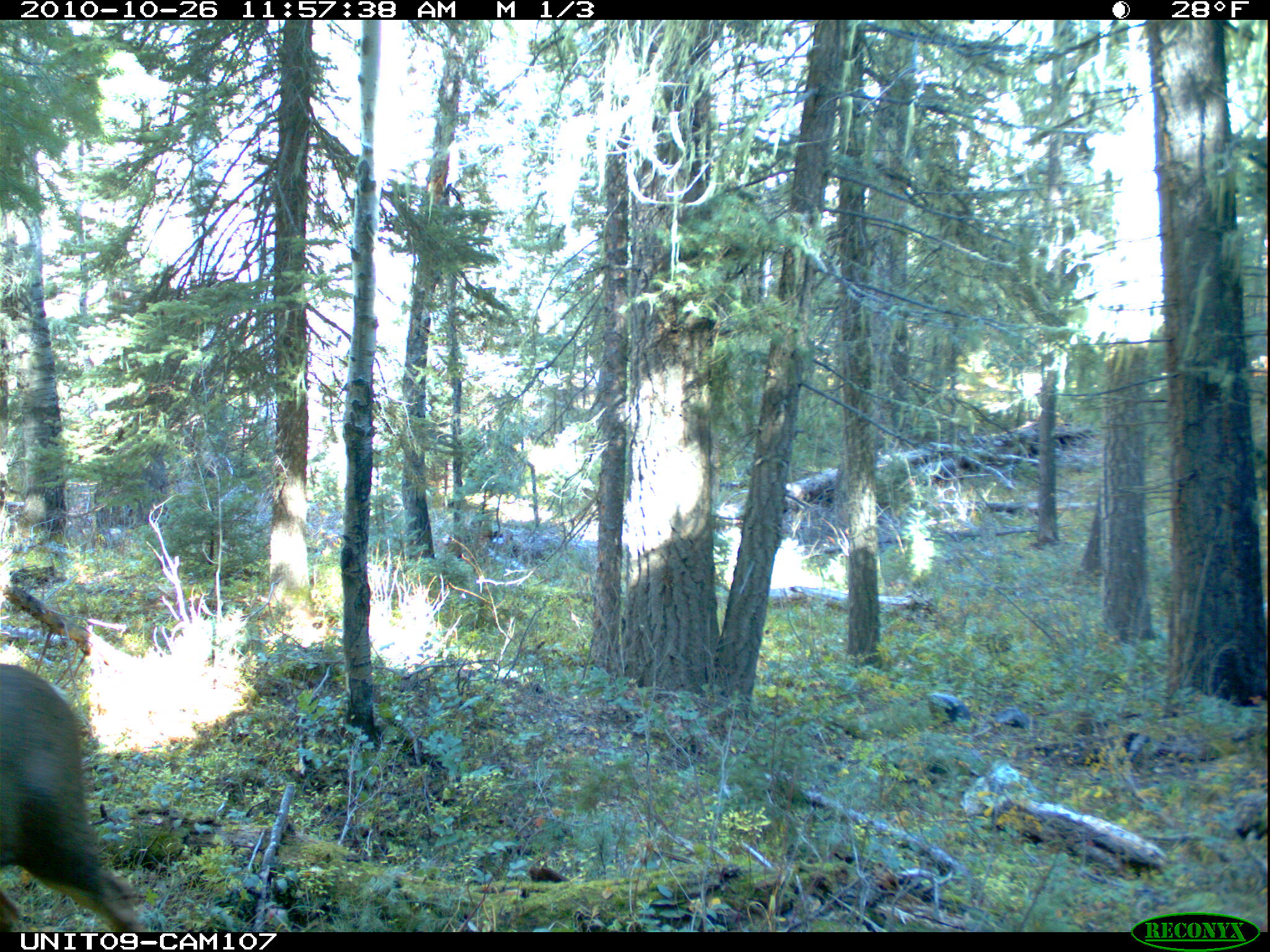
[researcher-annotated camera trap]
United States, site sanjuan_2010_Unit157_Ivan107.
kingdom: Animalia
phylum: Chordata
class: Mammalia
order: Artiodactyla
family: Cervidae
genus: Odocoileus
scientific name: Odocoileus hemionus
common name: mule deer